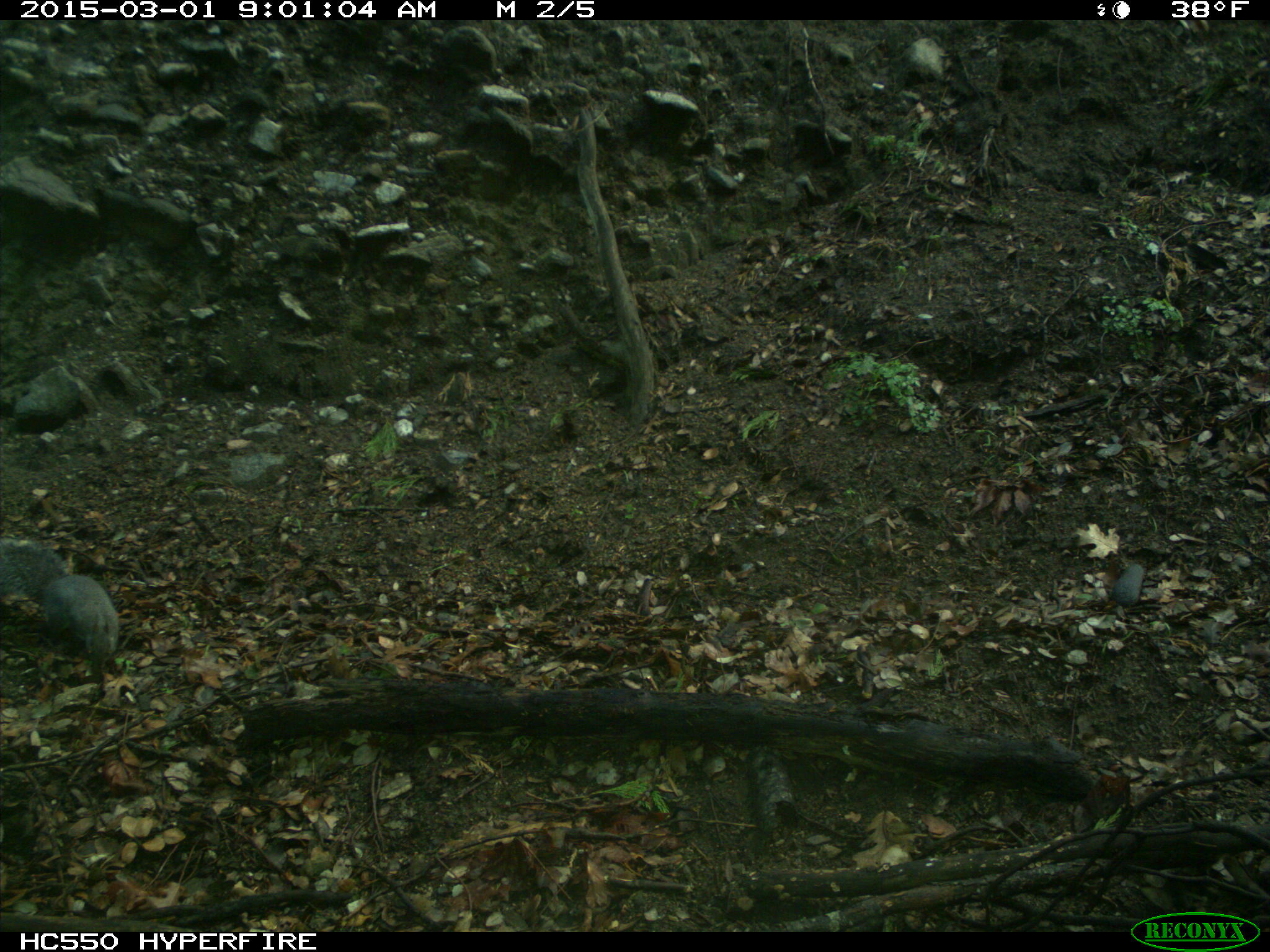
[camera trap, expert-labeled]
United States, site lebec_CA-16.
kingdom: Animalia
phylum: Chordata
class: Mammalia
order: Rodentia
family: Sciuridae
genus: Sciurus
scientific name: Sciurus carolinensis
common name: eastern gray squirrel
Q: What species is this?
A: Sciurus carolinensis (eastern gray squirrel).